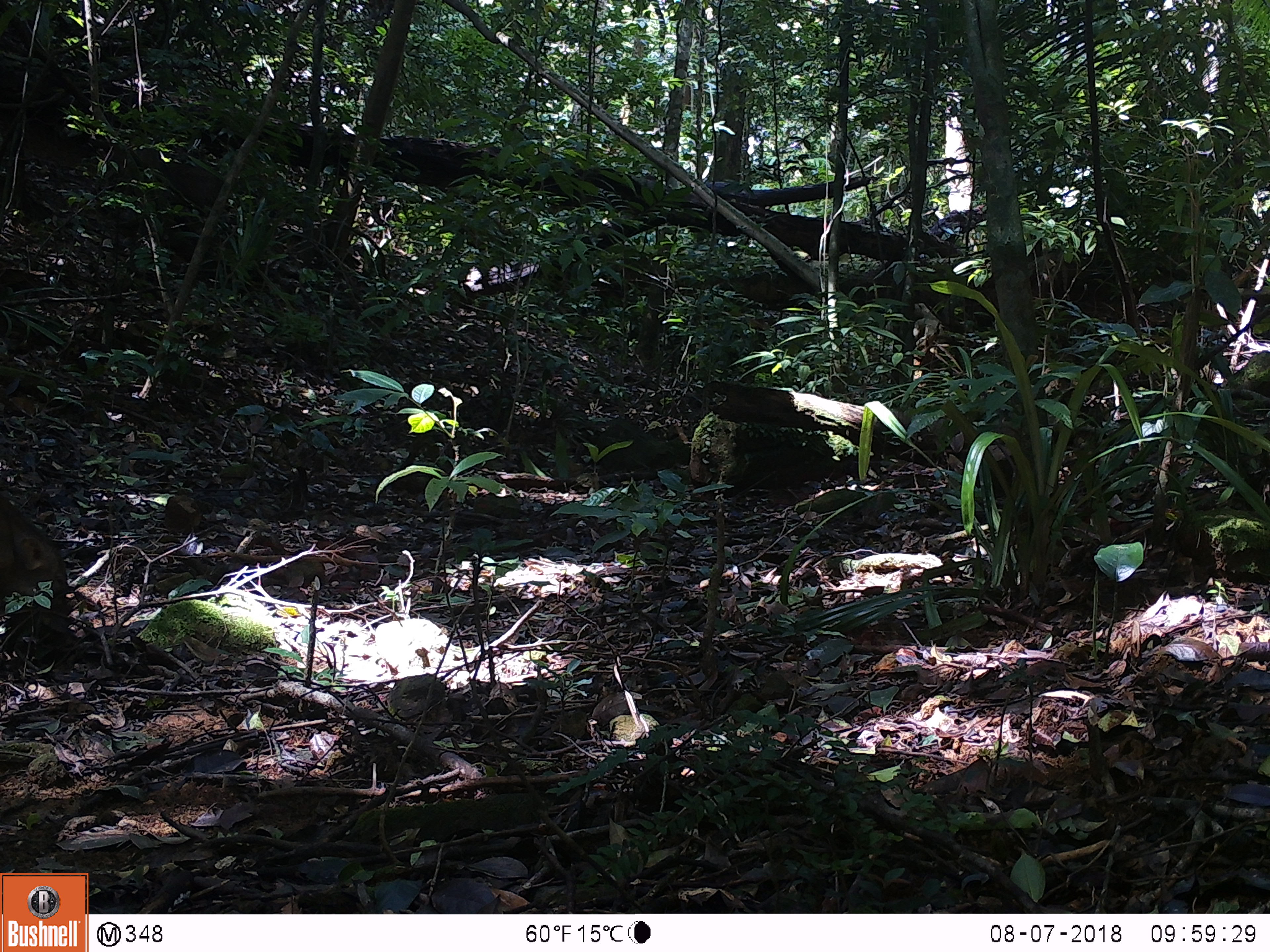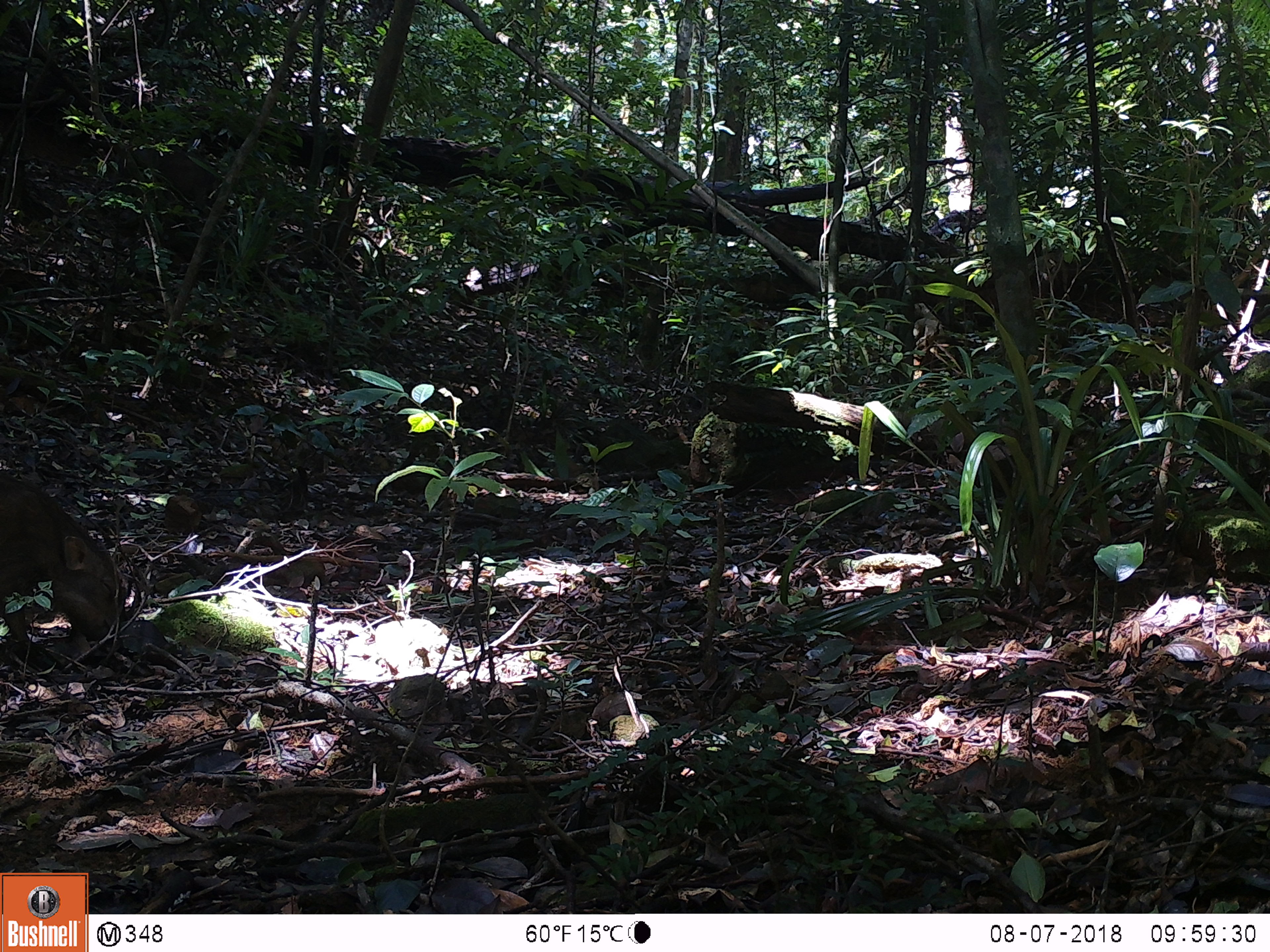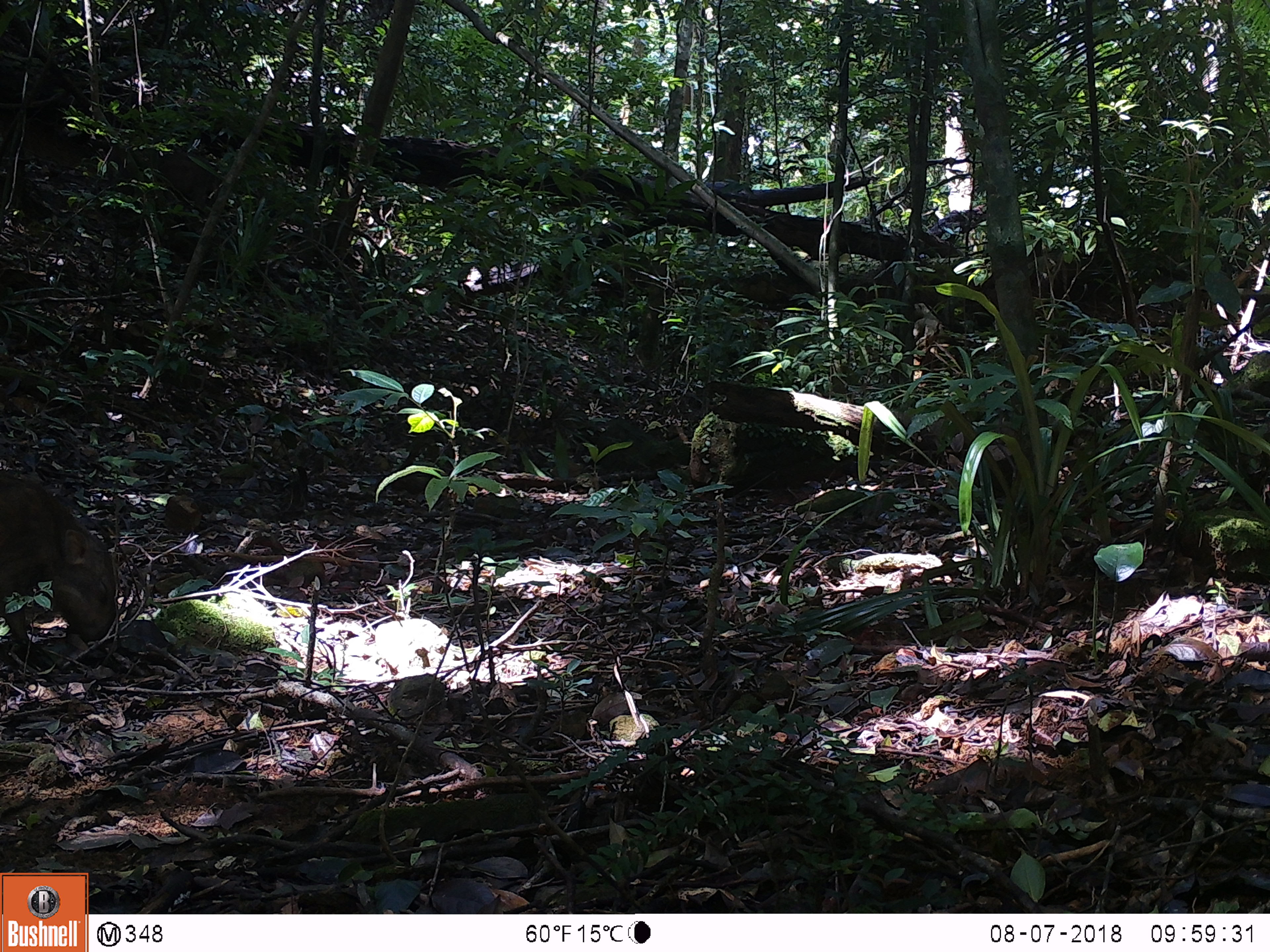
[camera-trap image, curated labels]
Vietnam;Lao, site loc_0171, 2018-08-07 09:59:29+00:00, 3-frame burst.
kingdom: Animalia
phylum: Chordata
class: Mammalia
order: Artiodactyla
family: Suidae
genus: Sus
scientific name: Sus scrofa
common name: eurasian wild pig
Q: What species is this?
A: Eurasian wild pig (Sus scrofa).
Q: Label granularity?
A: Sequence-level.